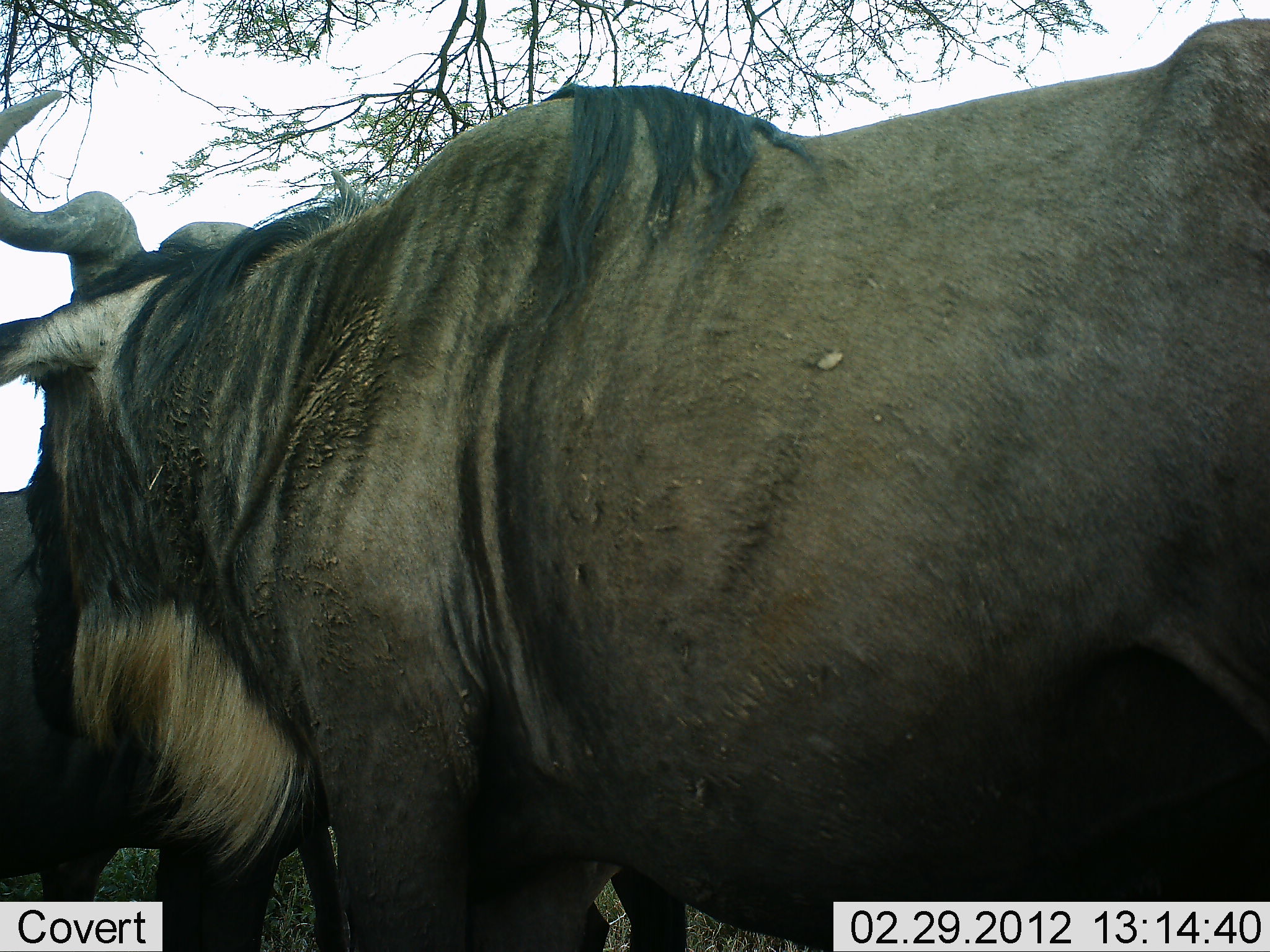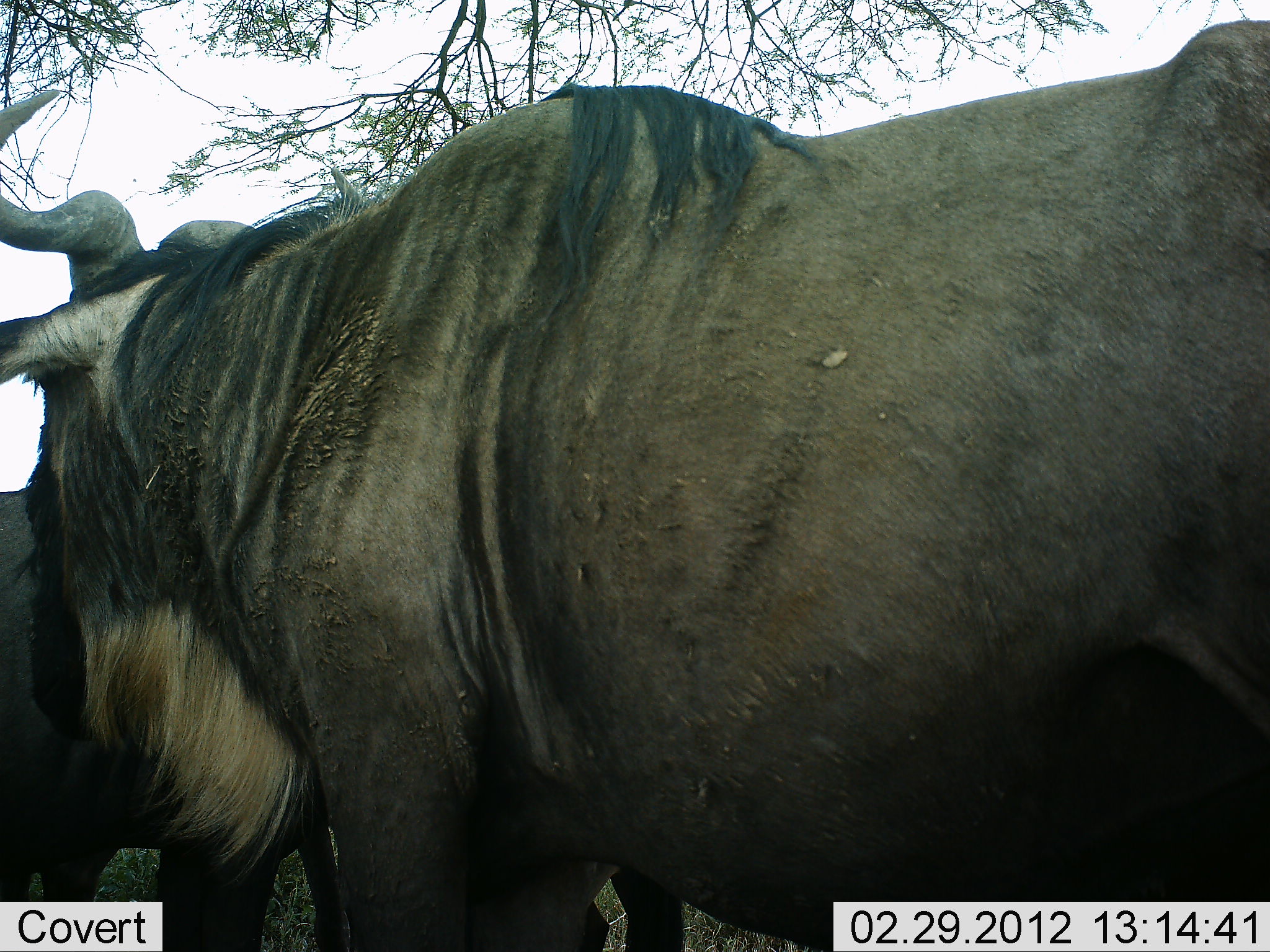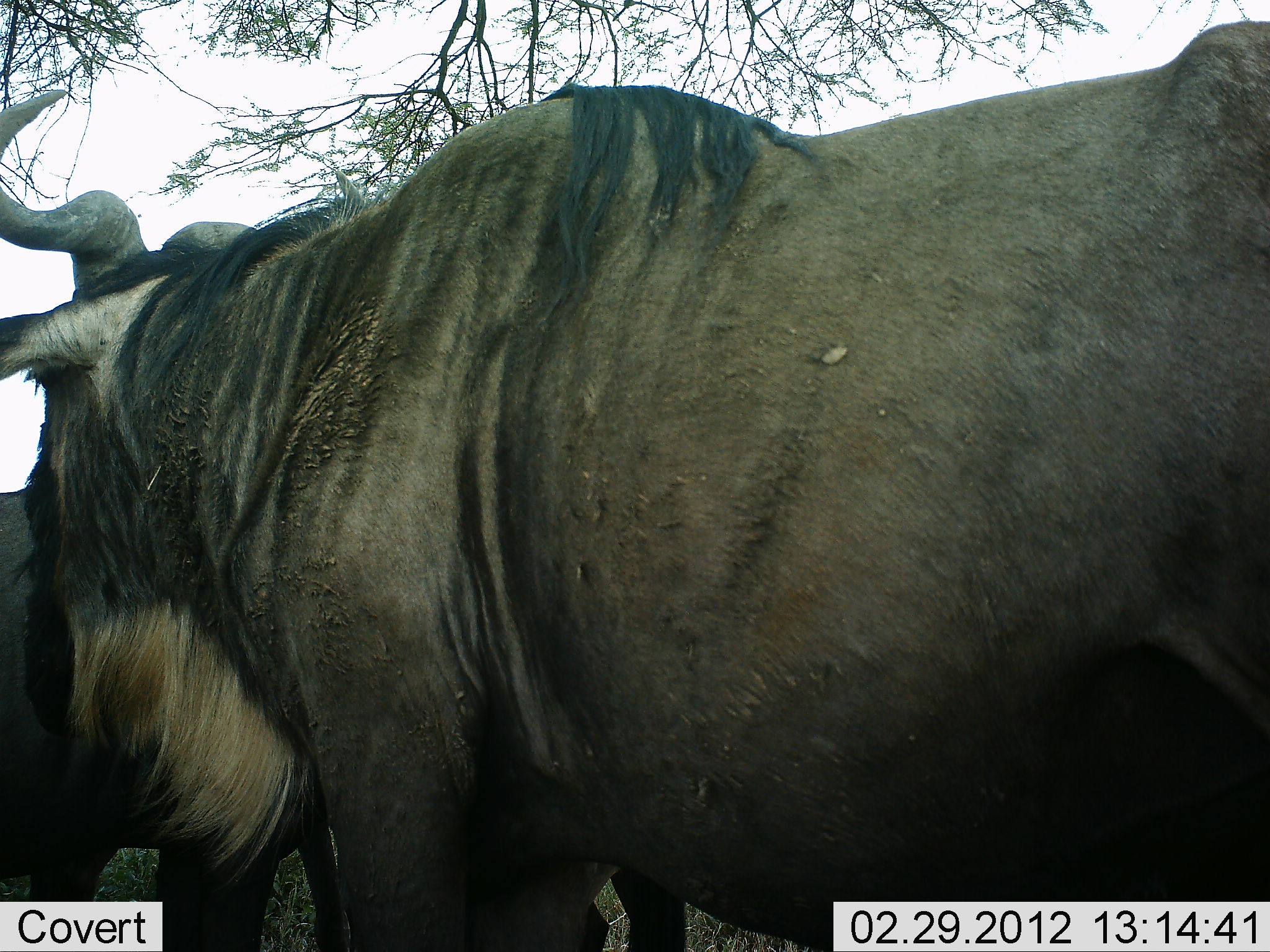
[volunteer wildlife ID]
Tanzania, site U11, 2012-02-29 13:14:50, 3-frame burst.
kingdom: Animalia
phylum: Chordata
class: Mammalia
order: Artiodactyla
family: Bovidae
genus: Connochaetes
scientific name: Connochaetes taurinus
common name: blue wildebeest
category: wildebeest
Wildebeest (blue wildebeest) (Connochaetes taurinus), count 2. Behavior (volunteer vote fractions): standing 91%, resting 4%, moving 4%, interacting 0%. Young present (vote fraction): 0%. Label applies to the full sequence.